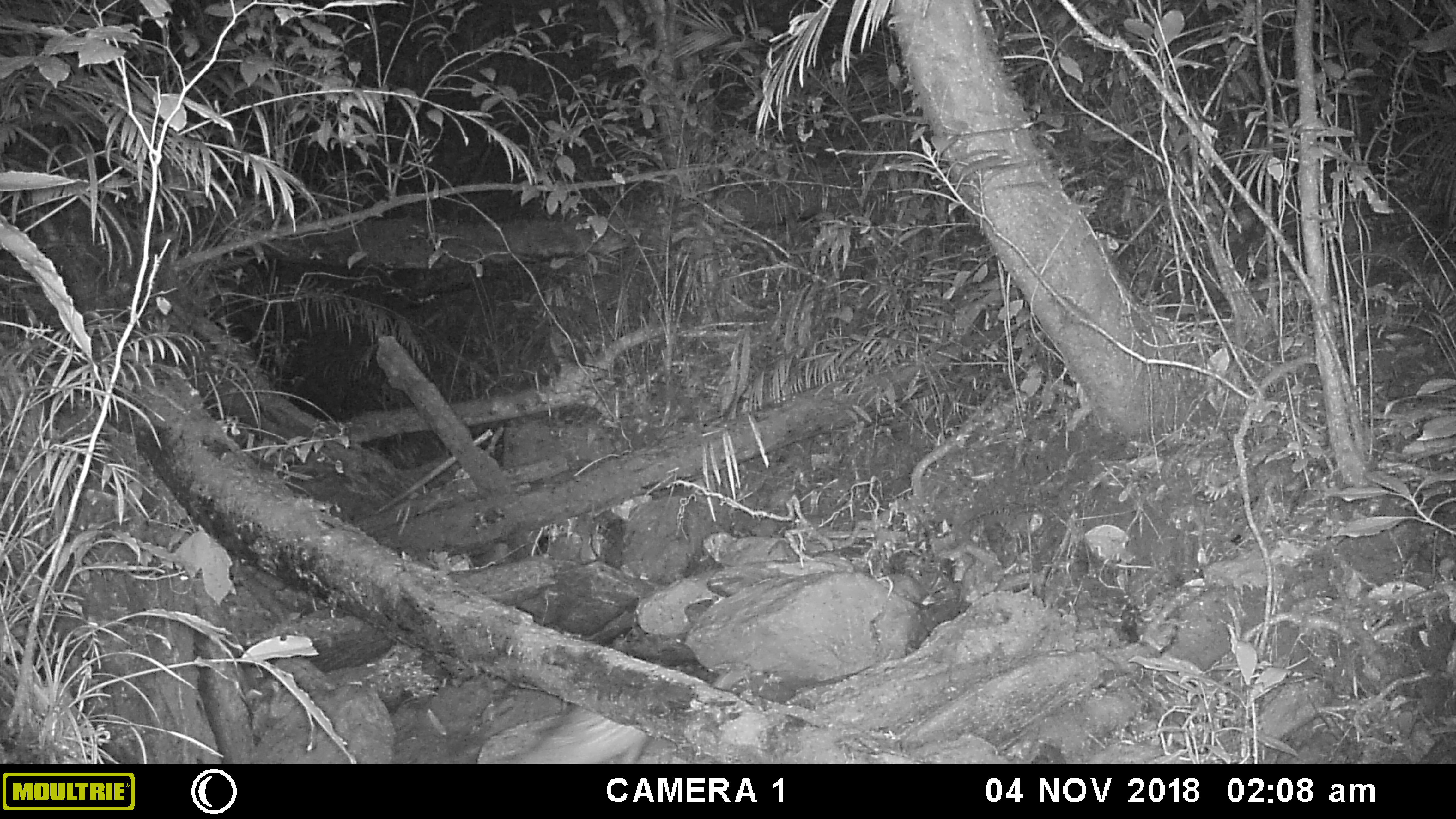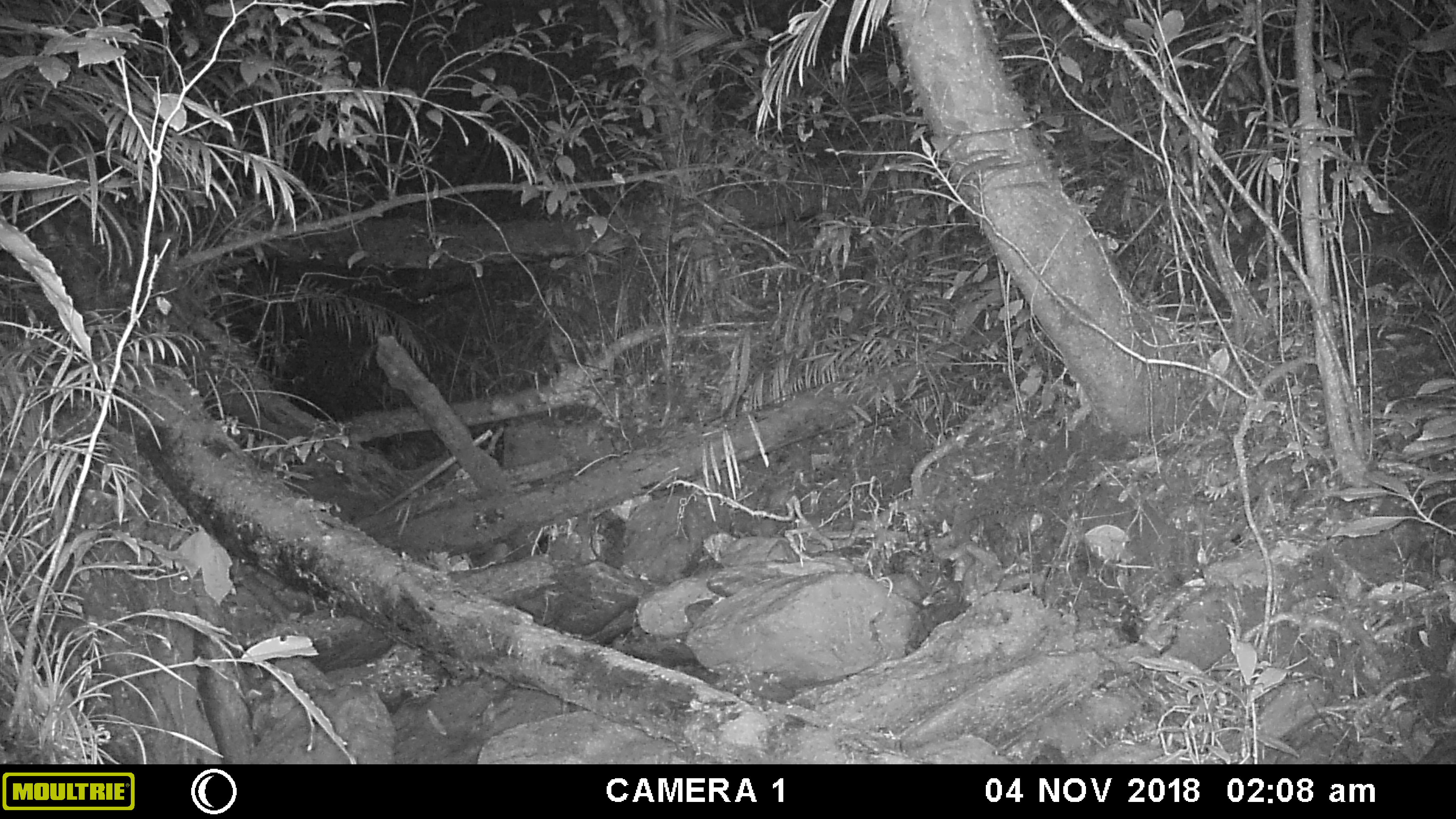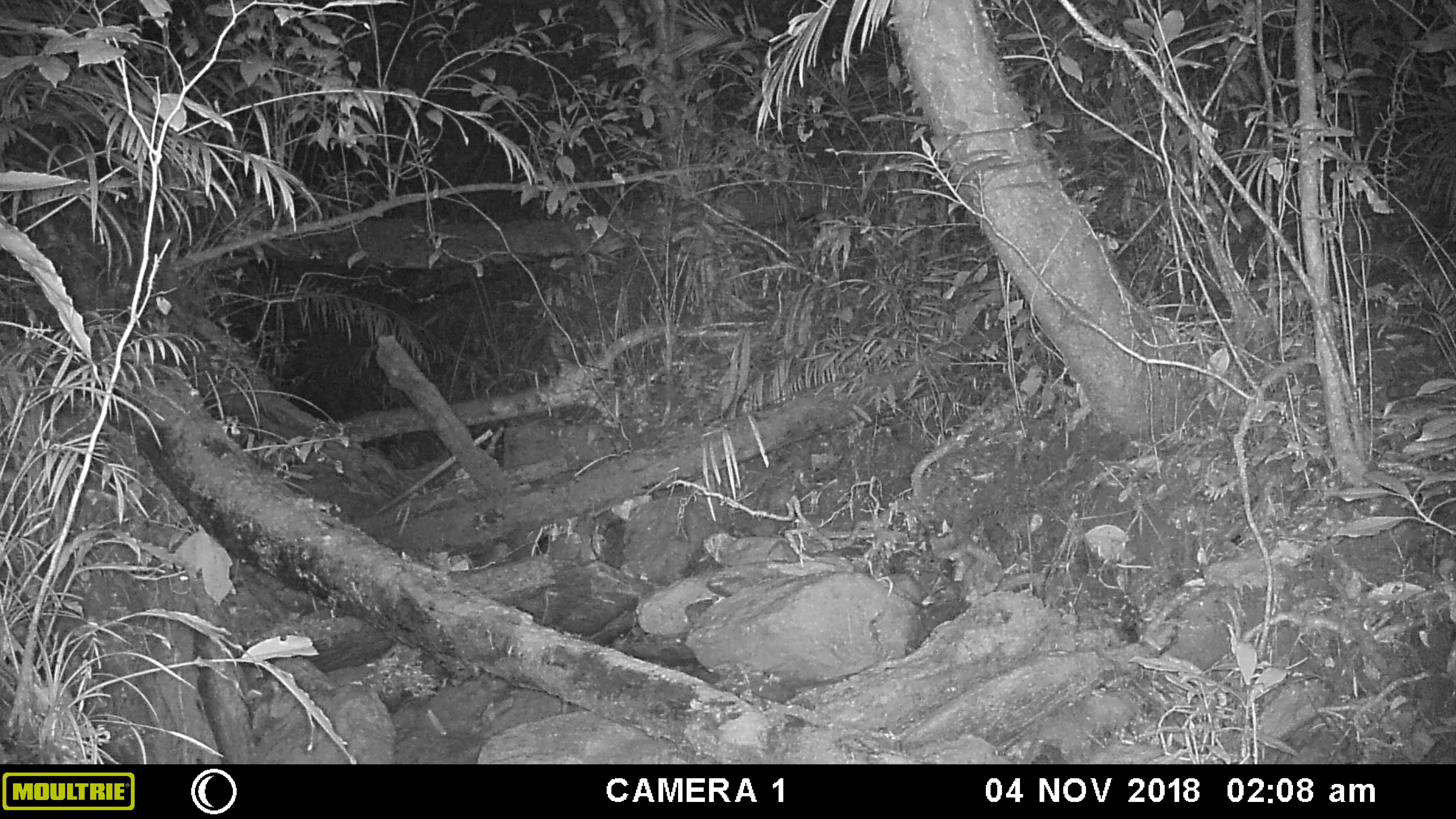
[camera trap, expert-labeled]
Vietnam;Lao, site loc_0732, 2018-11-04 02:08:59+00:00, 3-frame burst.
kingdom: Animalia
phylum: Chordata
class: Mammalia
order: Rodentia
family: Hystricidae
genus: Atherurus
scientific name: Atherurus macrourus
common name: asiatic brush-tailed porcupine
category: asiatic brush tailed porcupine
Asiatic brush tailed porcupine (asiatic brush-tailed porcupine) (Atherurus macrourus). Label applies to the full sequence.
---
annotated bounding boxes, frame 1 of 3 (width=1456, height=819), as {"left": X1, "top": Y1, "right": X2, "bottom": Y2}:
asiatic brush tailed porcupine: {"left": 515, "top": 701, "right": 648, "bottom": 763}